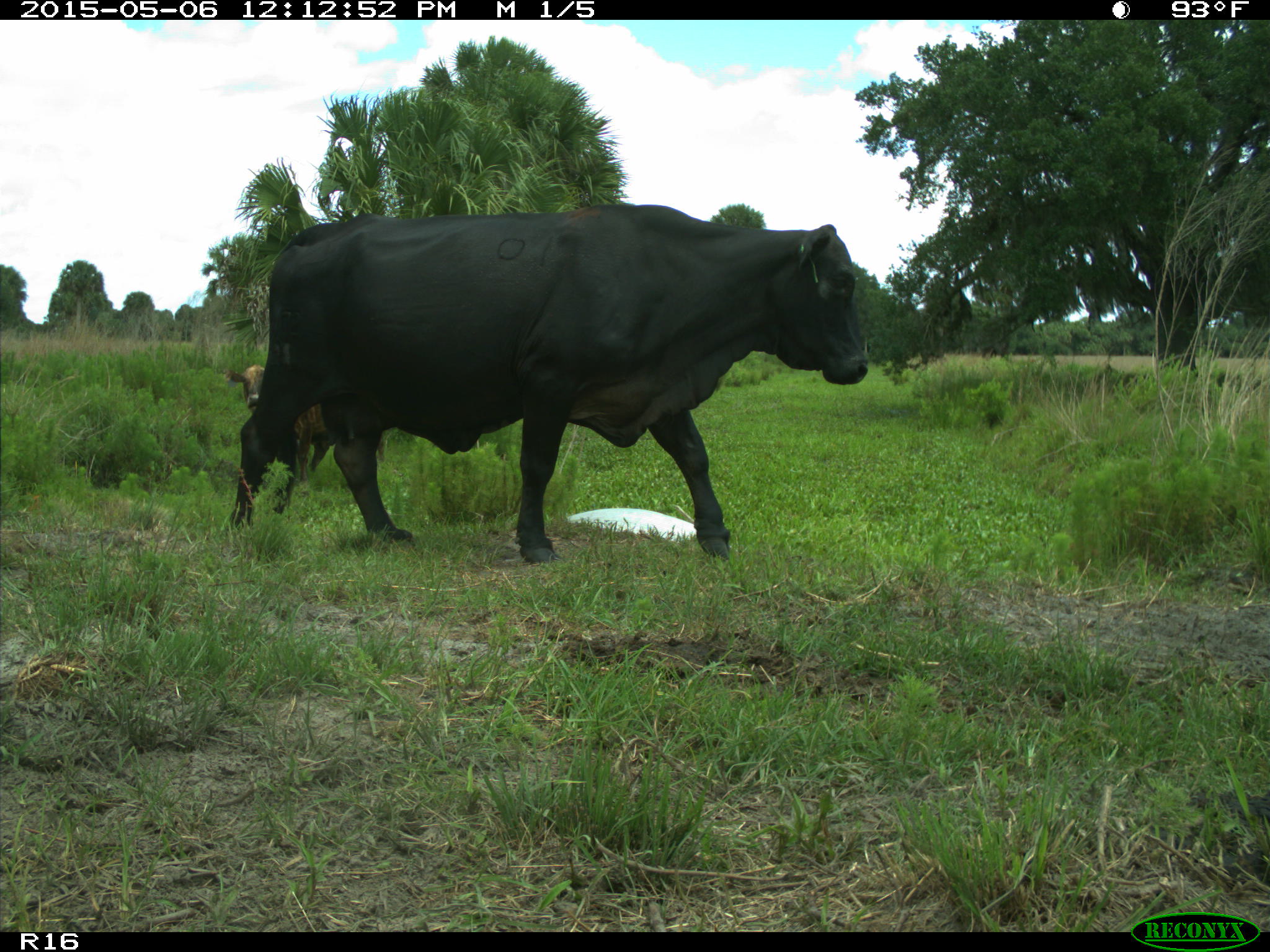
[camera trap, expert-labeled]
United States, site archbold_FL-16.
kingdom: Animalia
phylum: Chordata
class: Mammalia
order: Cingulata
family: Dasypodidae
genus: Dasypus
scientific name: Dasypus novemcinctus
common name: nine-banded armadillo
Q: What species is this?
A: Dasypus novemcinctus (nine-banded armadillo).